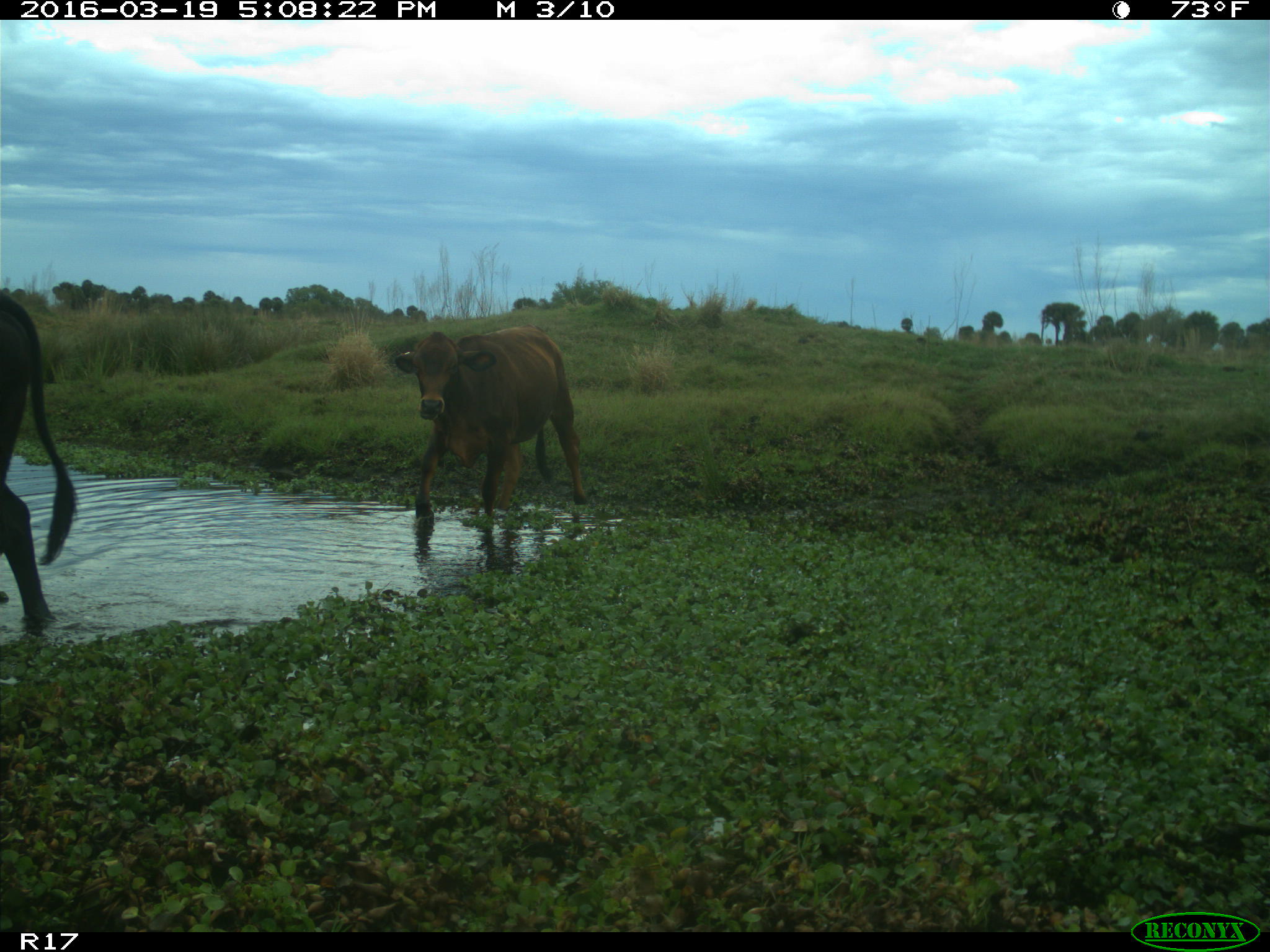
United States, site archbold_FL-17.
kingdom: Animalia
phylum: Chordata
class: Mammalia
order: Artiodactyla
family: Bovidae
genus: Bos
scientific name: Bos taurus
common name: domestic cow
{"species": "Bos taurus (domestic cow)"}